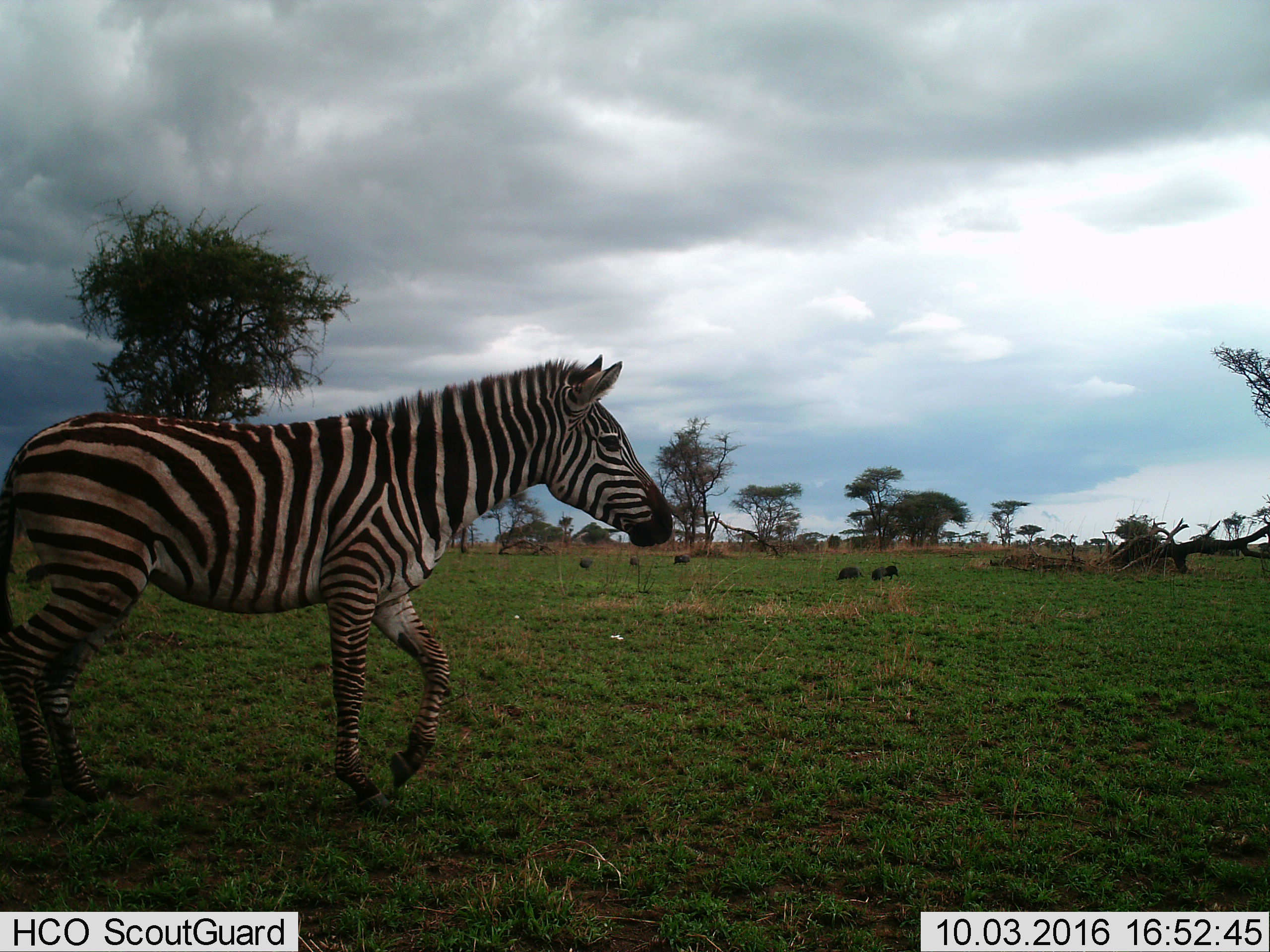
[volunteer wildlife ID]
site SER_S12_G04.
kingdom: Animalia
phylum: Chordata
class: Mammalia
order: Perissodactyla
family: Equidae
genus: Equus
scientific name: Equus quagga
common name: plains zebra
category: zebraplains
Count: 1.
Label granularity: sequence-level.